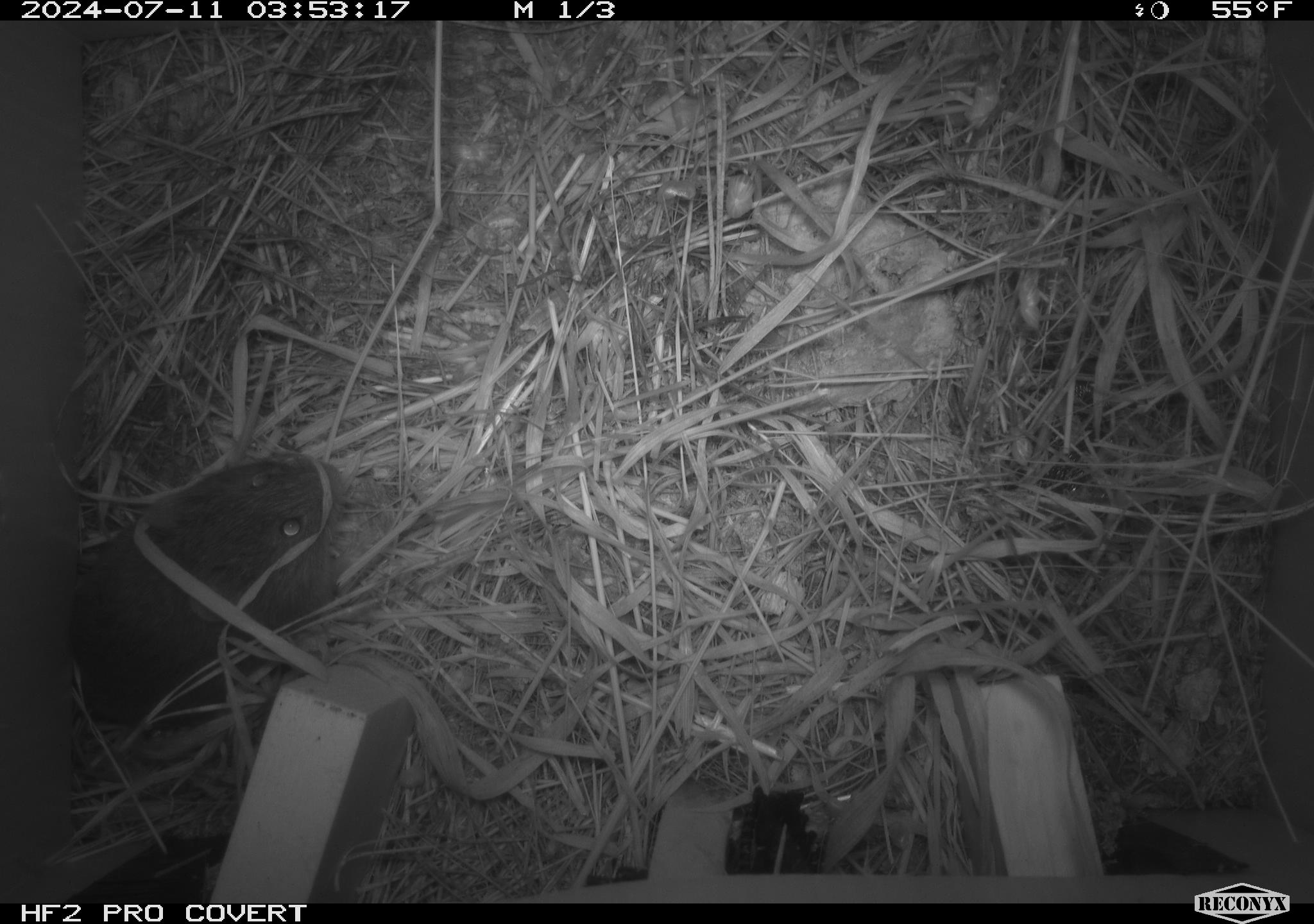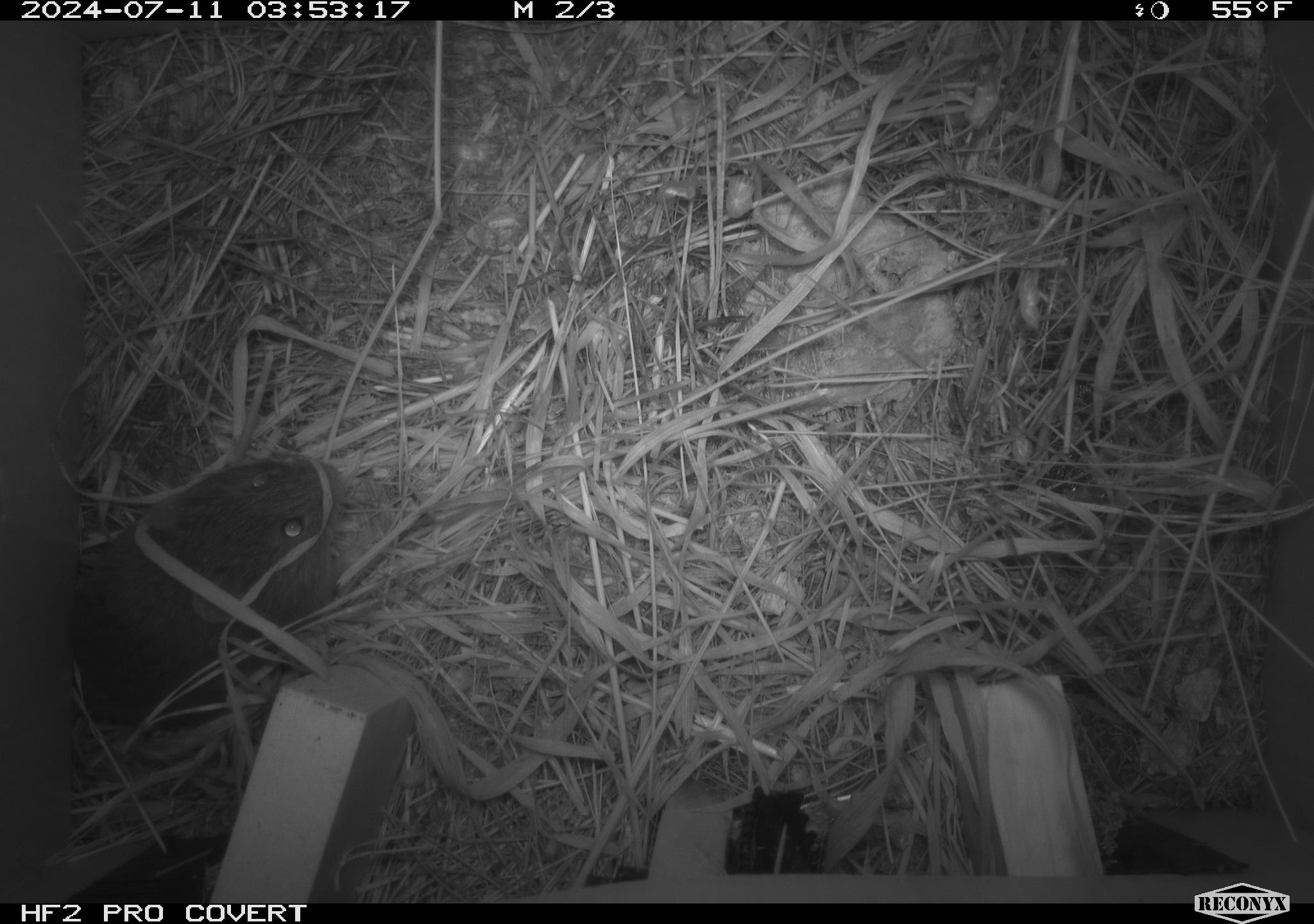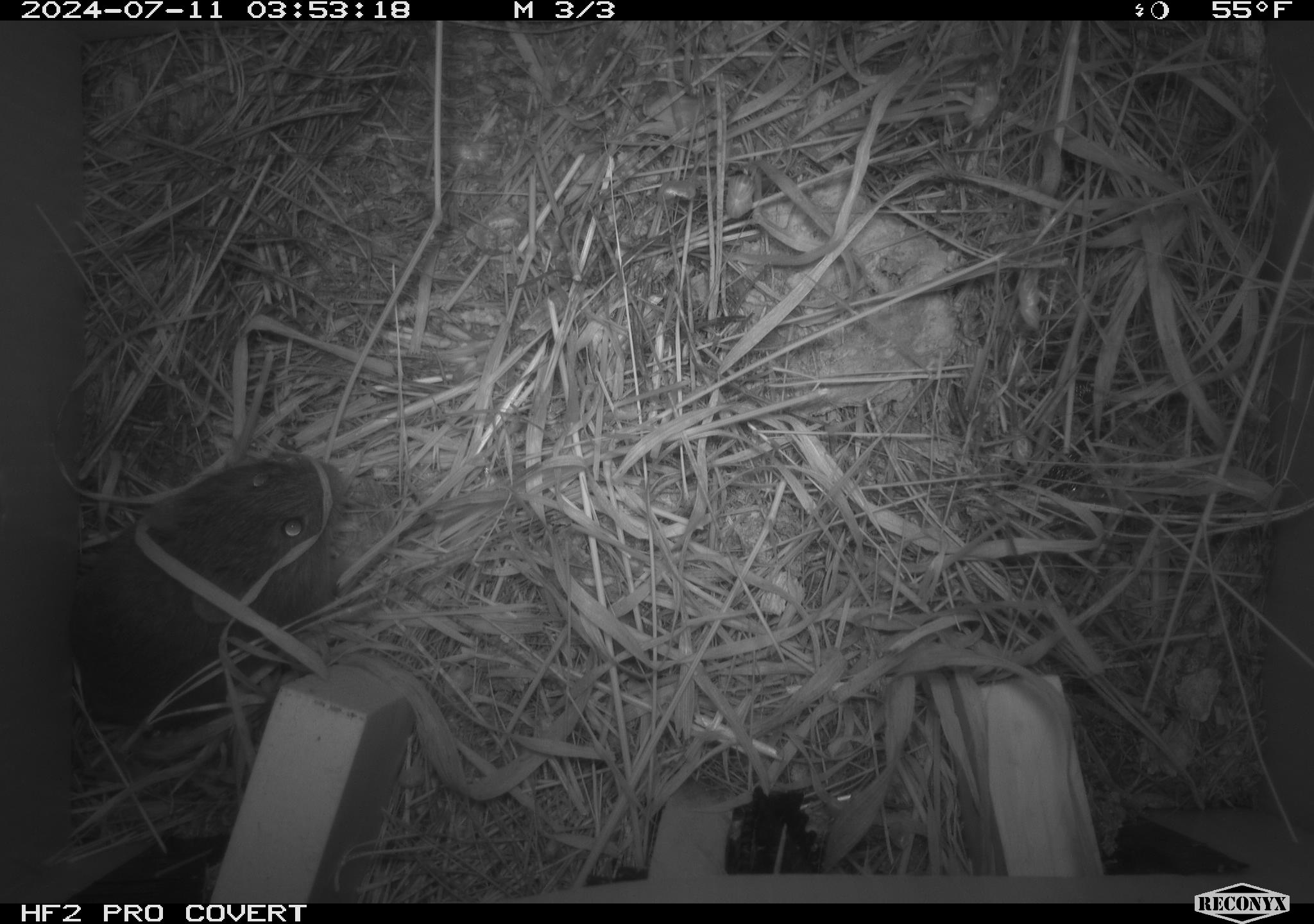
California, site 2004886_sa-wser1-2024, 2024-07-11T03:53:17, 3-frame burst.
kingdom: Animalia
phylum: Chordata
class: Mammalia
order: Rodentia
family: Cricetidae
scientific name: Arvicolinae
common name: voles, lemmings, and muskrats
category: arvicolinae subfamily